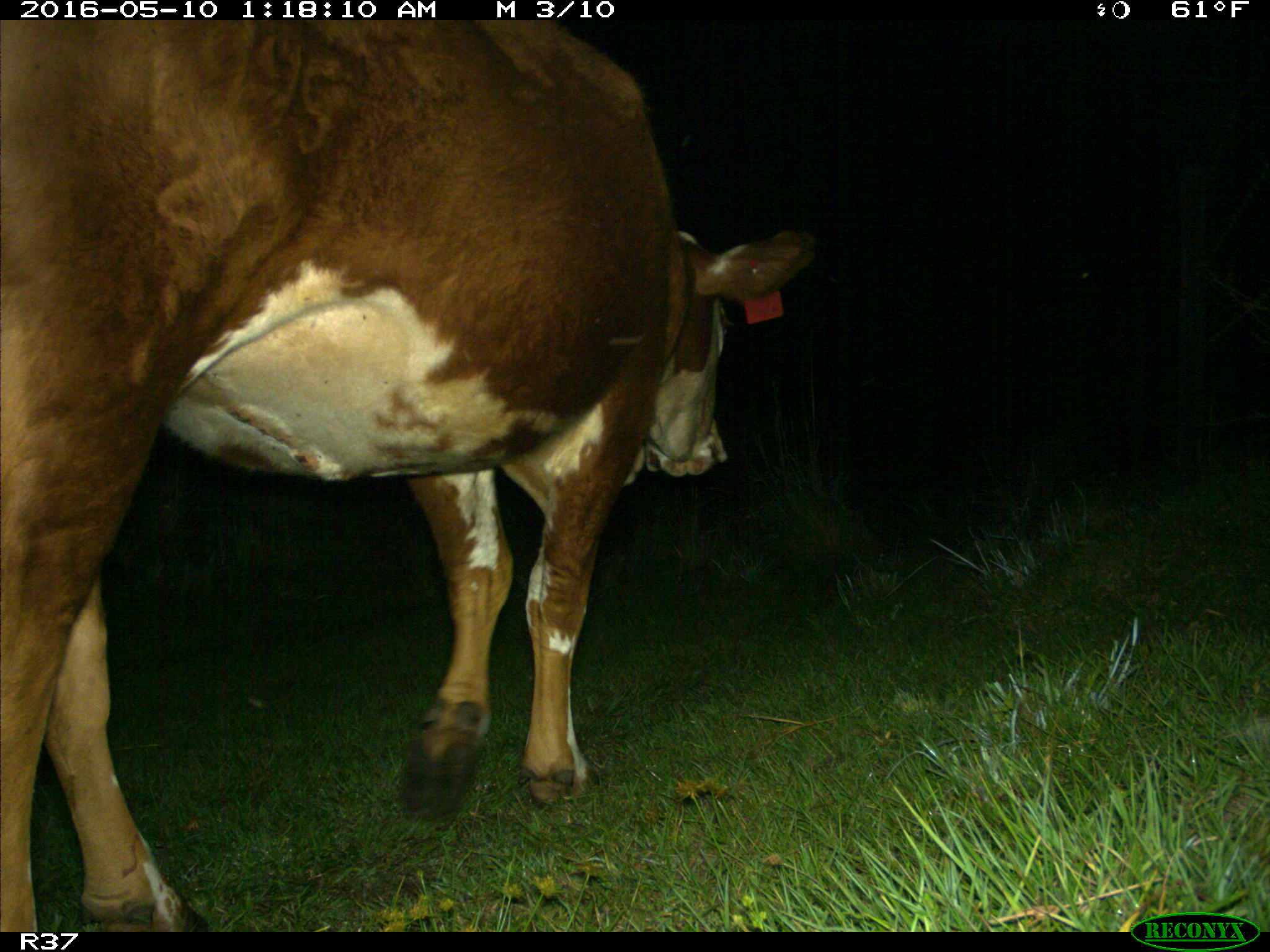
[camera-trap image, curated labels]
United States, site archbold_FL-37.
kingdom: Animalia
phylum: Chordata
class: Mammalia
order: Artiodactyla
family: Bovidae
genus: Bos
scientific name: Bos taurus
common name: domestic cow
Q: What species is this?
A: Bos taurus (domestic cow).